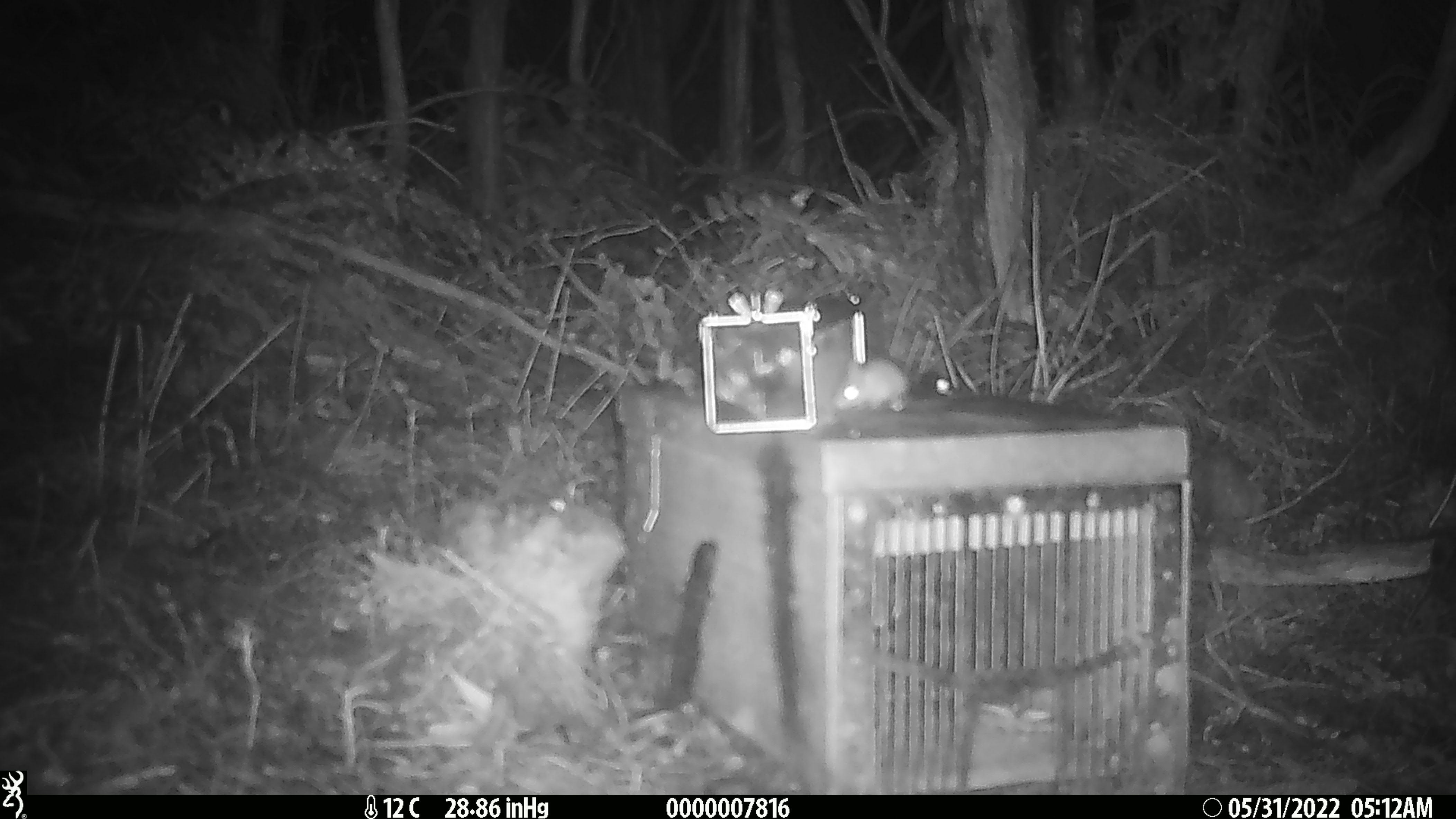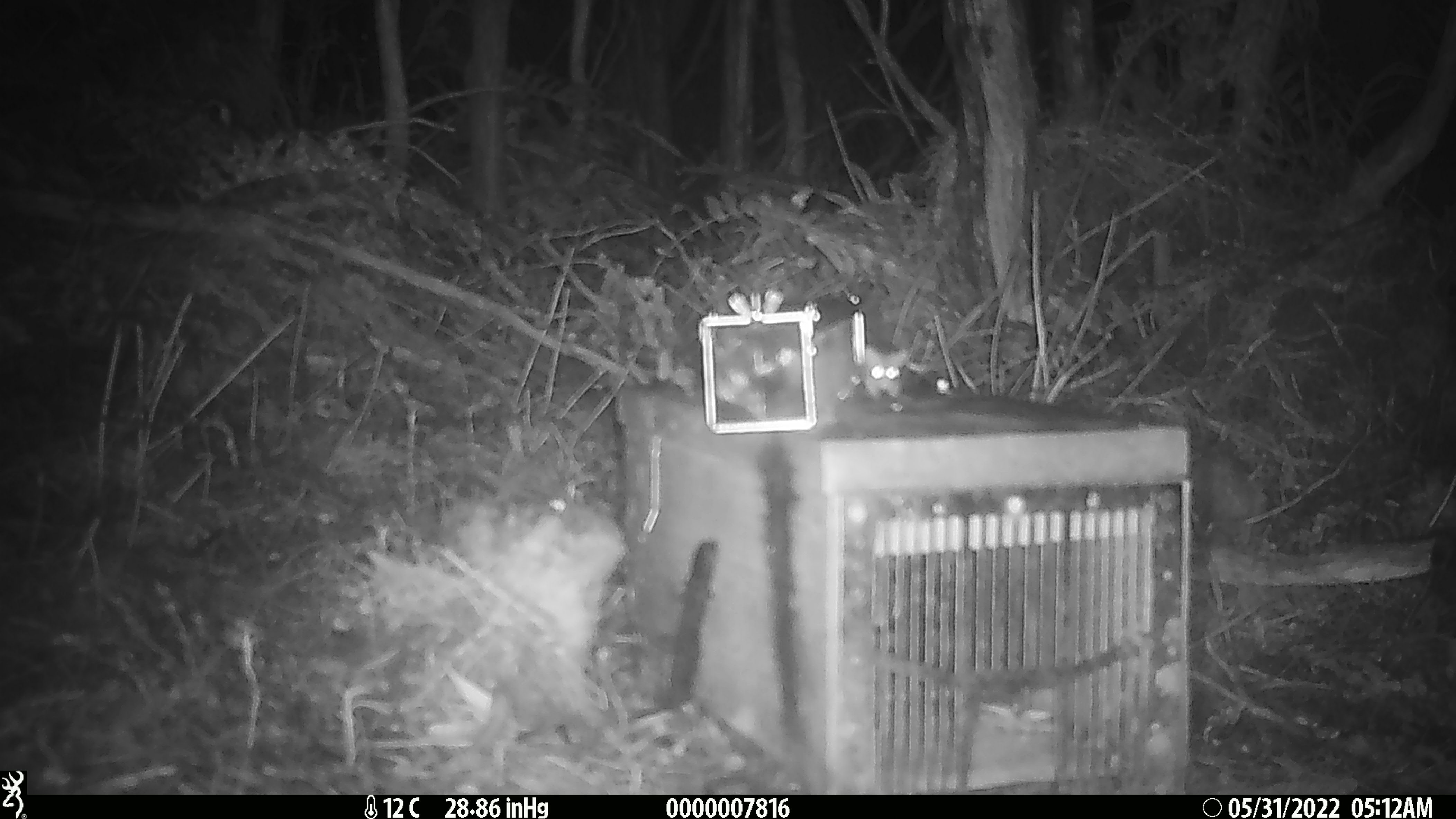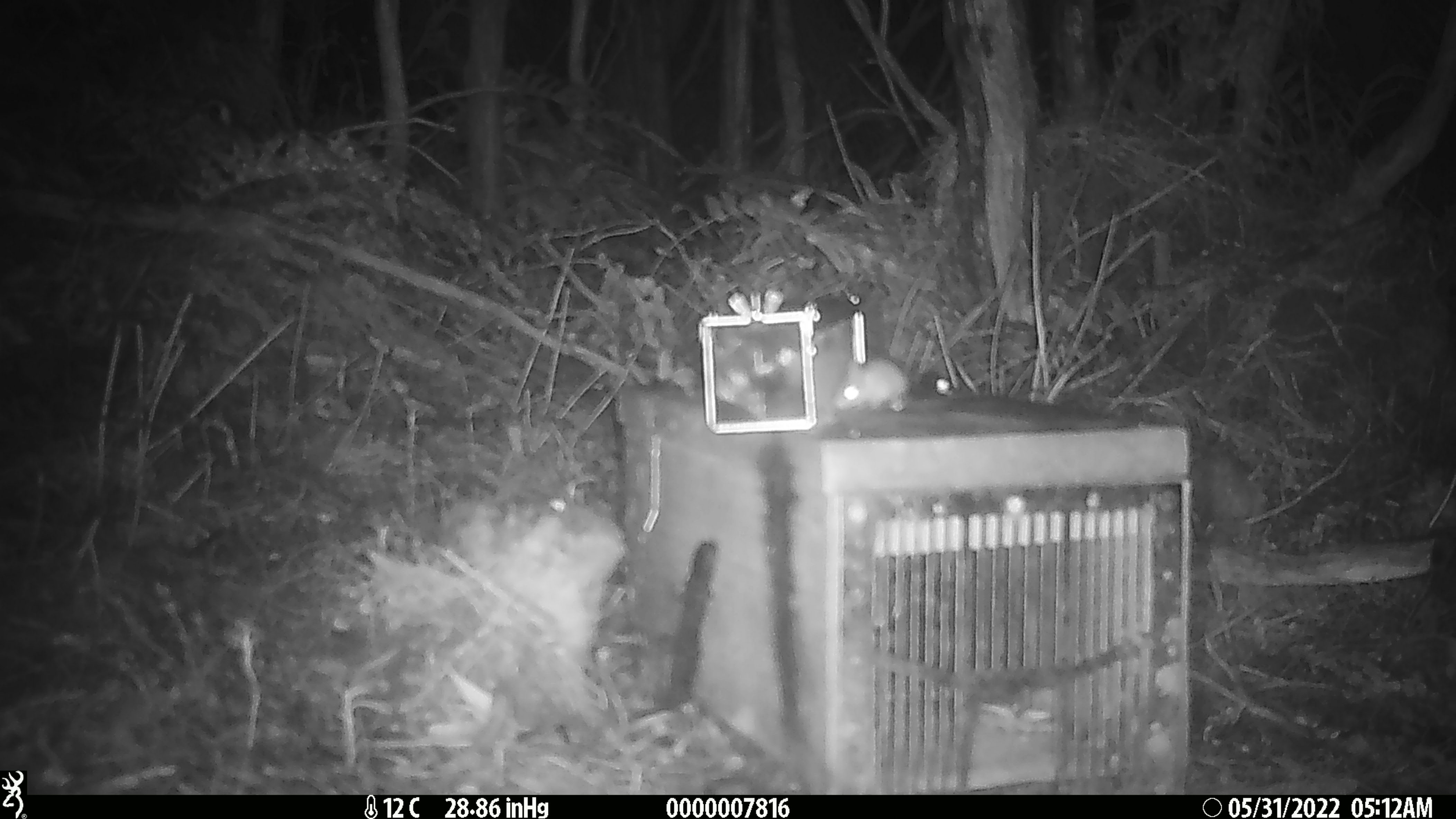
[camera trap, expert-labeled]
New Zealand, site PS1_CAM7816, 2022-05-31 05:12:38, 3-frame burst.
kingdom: Animalia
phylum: Chordata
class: Mammalia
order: Rodentia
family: Muridae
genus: Mus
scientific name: Mus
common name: mouse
Mouse (Mus).